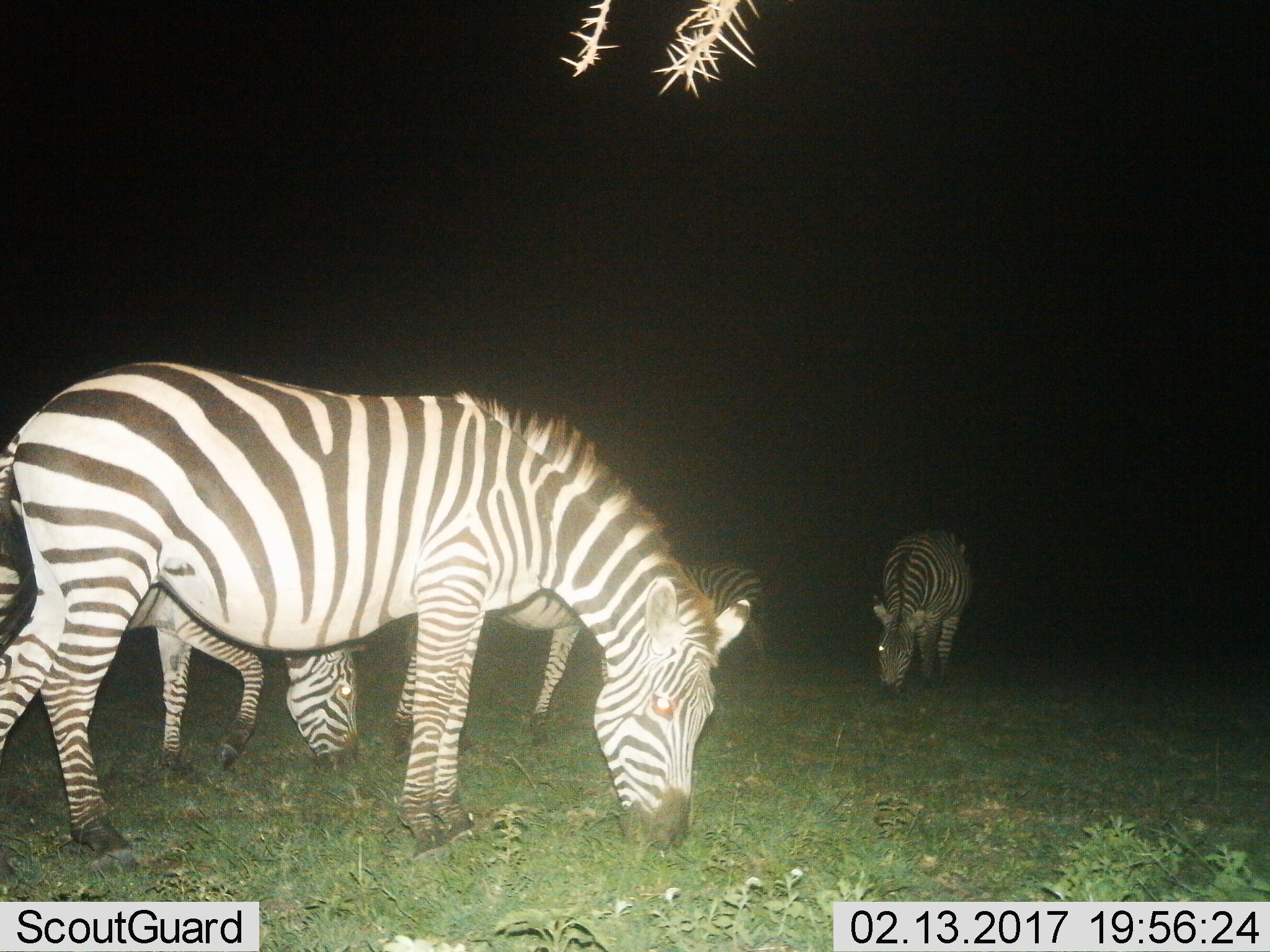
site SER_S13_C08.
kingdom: Animalia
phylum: Chordata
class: Mammalia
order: Perissodactyla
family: Equidae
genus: Equus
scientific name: Equus quagga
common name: plains zebra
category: zebraplains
Zebraplains (plains zebra) (Equus quagga), count 5. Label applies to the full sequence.